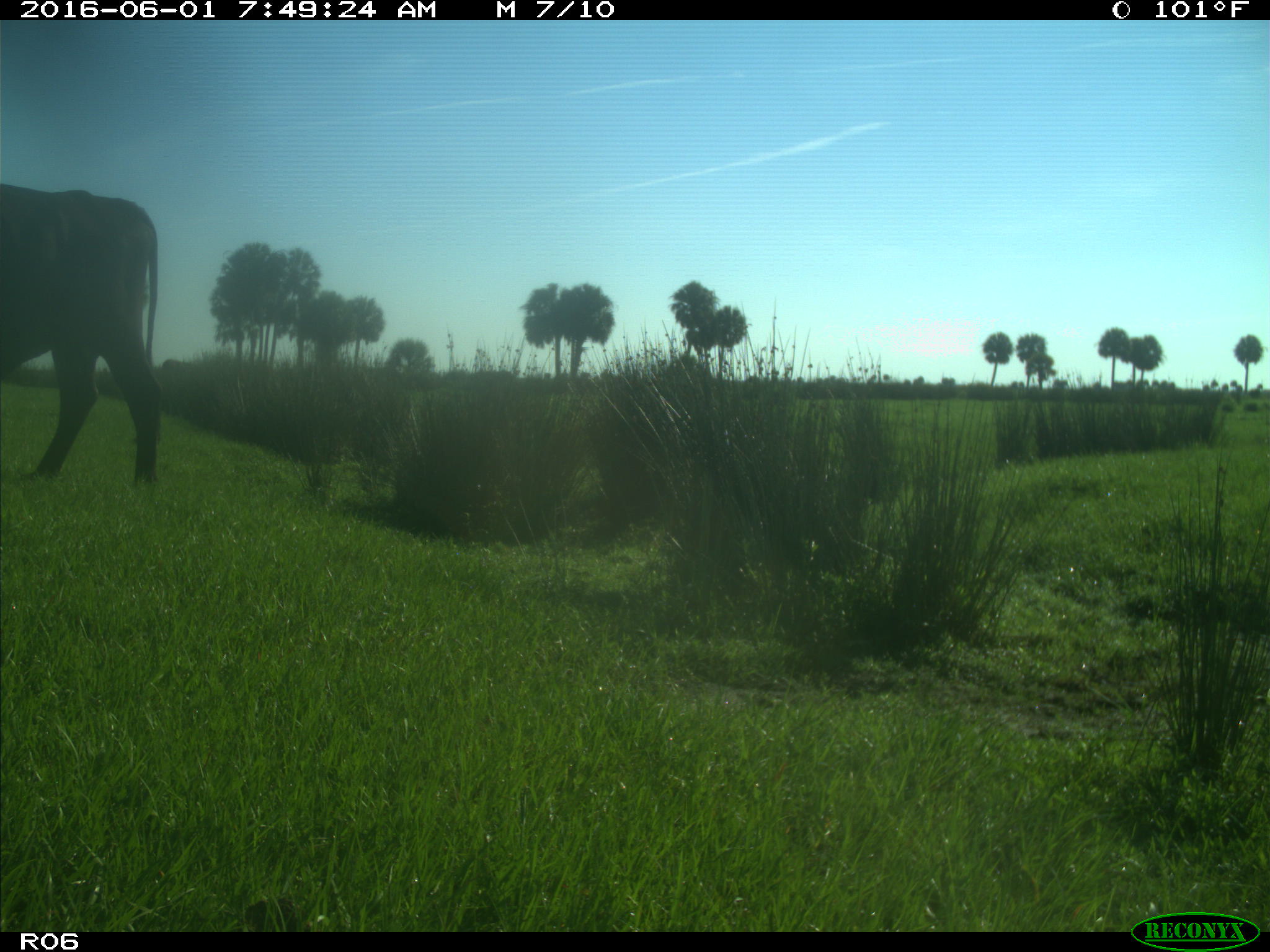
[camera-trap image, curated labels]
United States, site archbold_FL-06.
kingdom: Animalia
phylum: Chordata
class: Mammalia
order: Artiodactyla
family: Bovidae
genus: Bos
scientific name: Bos taurus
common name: domestic cow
Bos taurus (domestic cow).